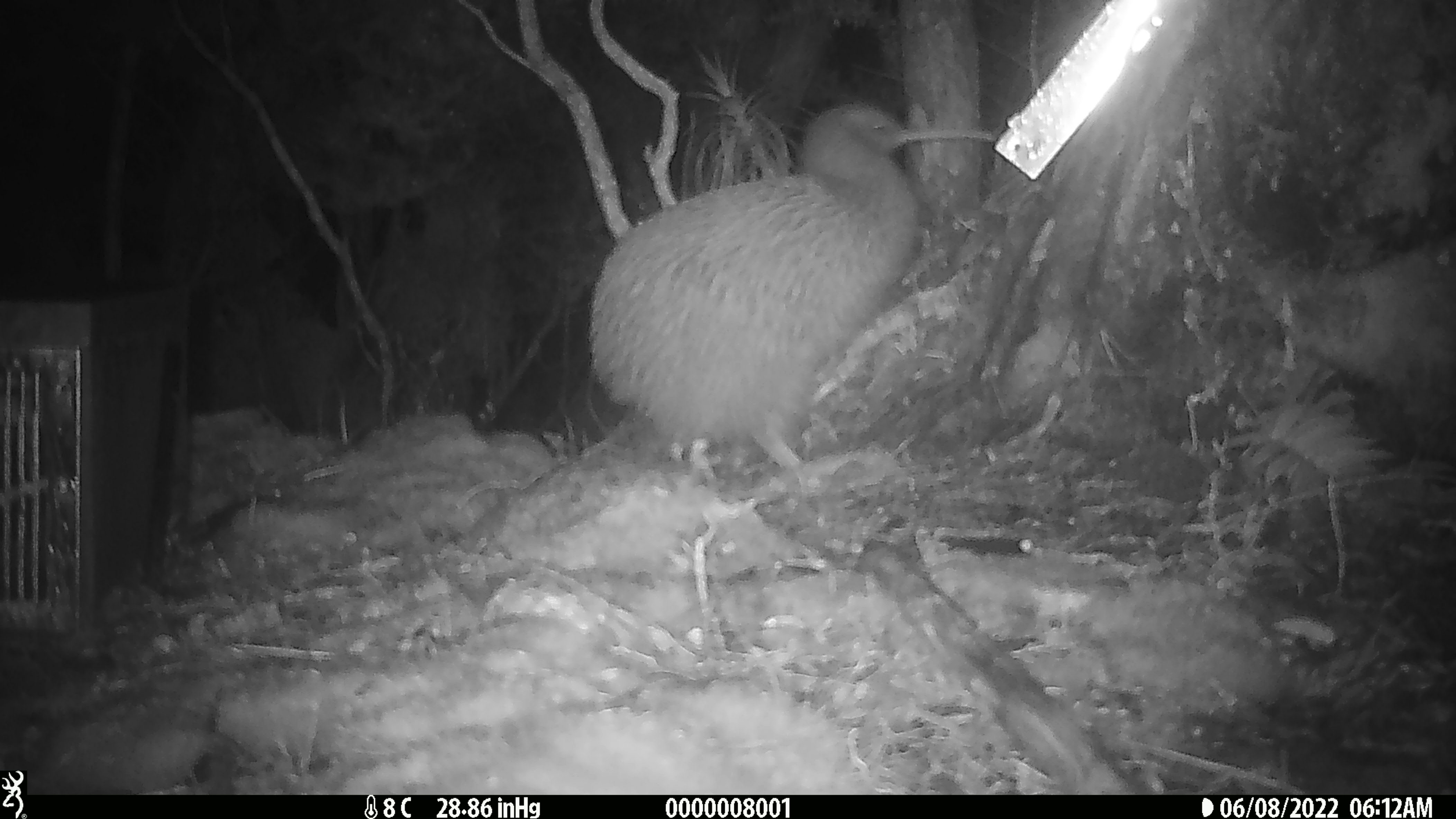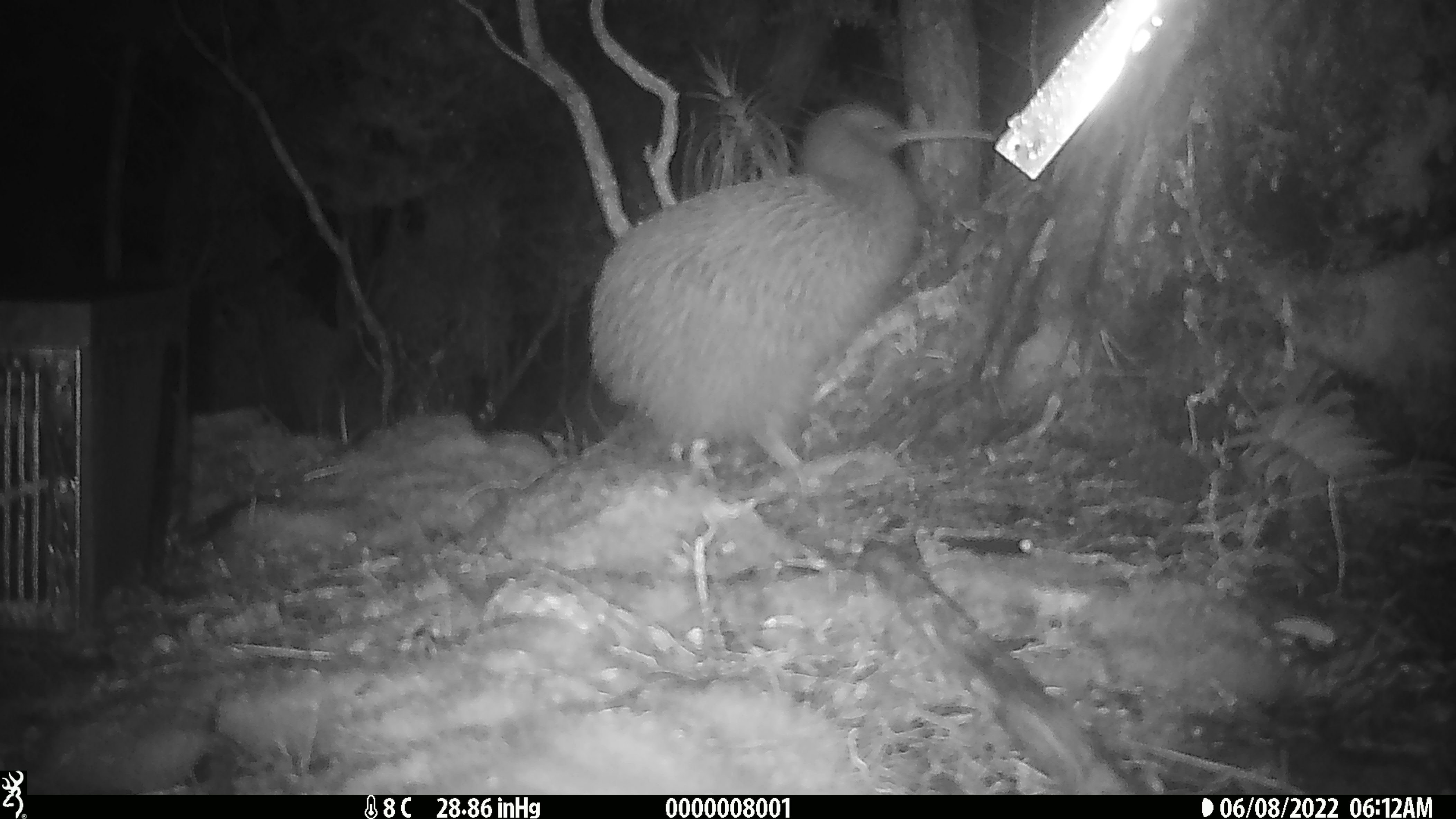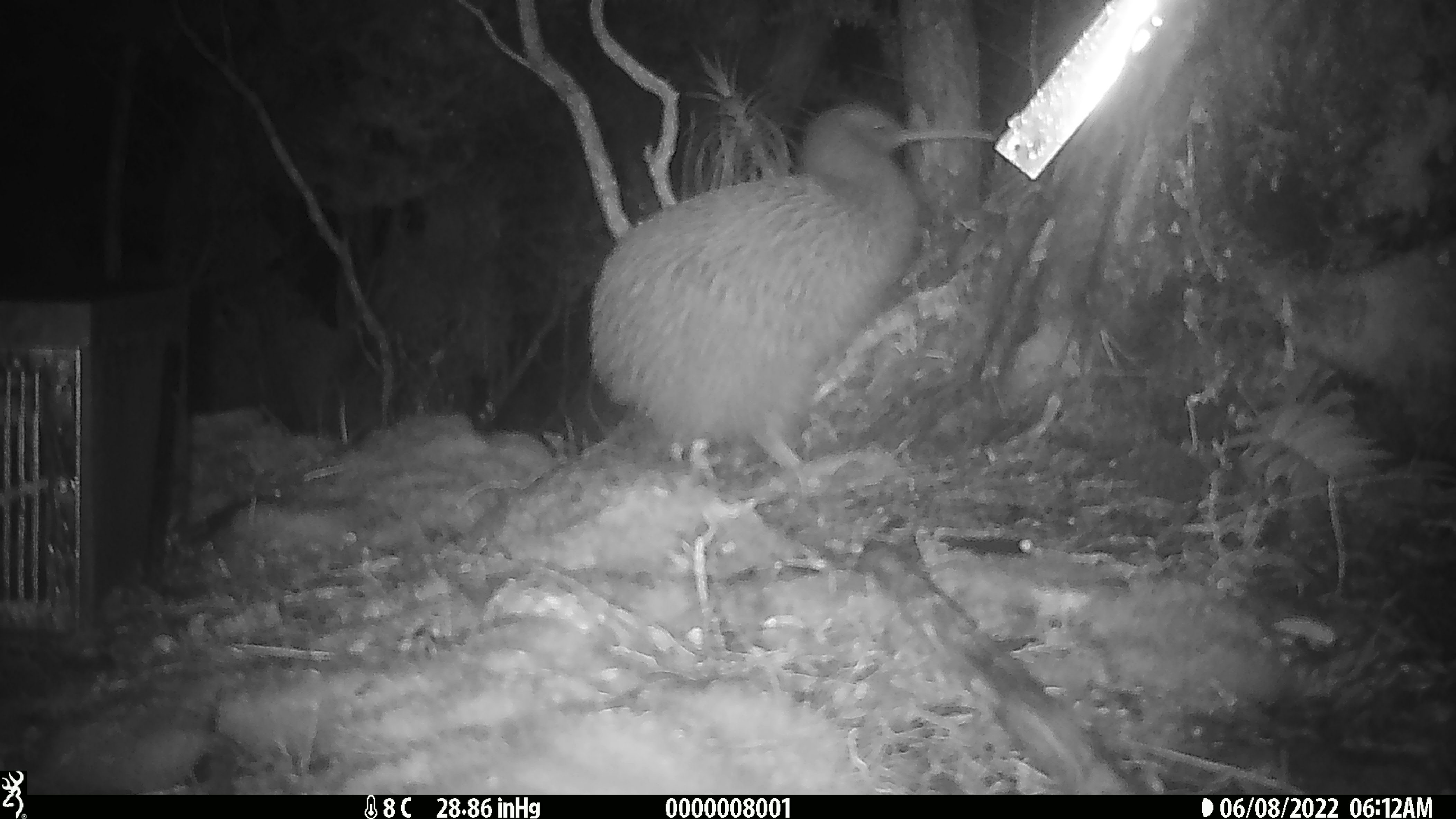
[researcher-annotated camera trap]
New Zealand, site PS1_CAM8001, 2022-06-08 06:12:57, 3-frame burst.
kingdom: Animalia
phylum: Chordata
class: Aves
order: Apterygiformes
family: Apterygidae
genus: Apteryx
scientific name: Apteryx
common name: kiwi